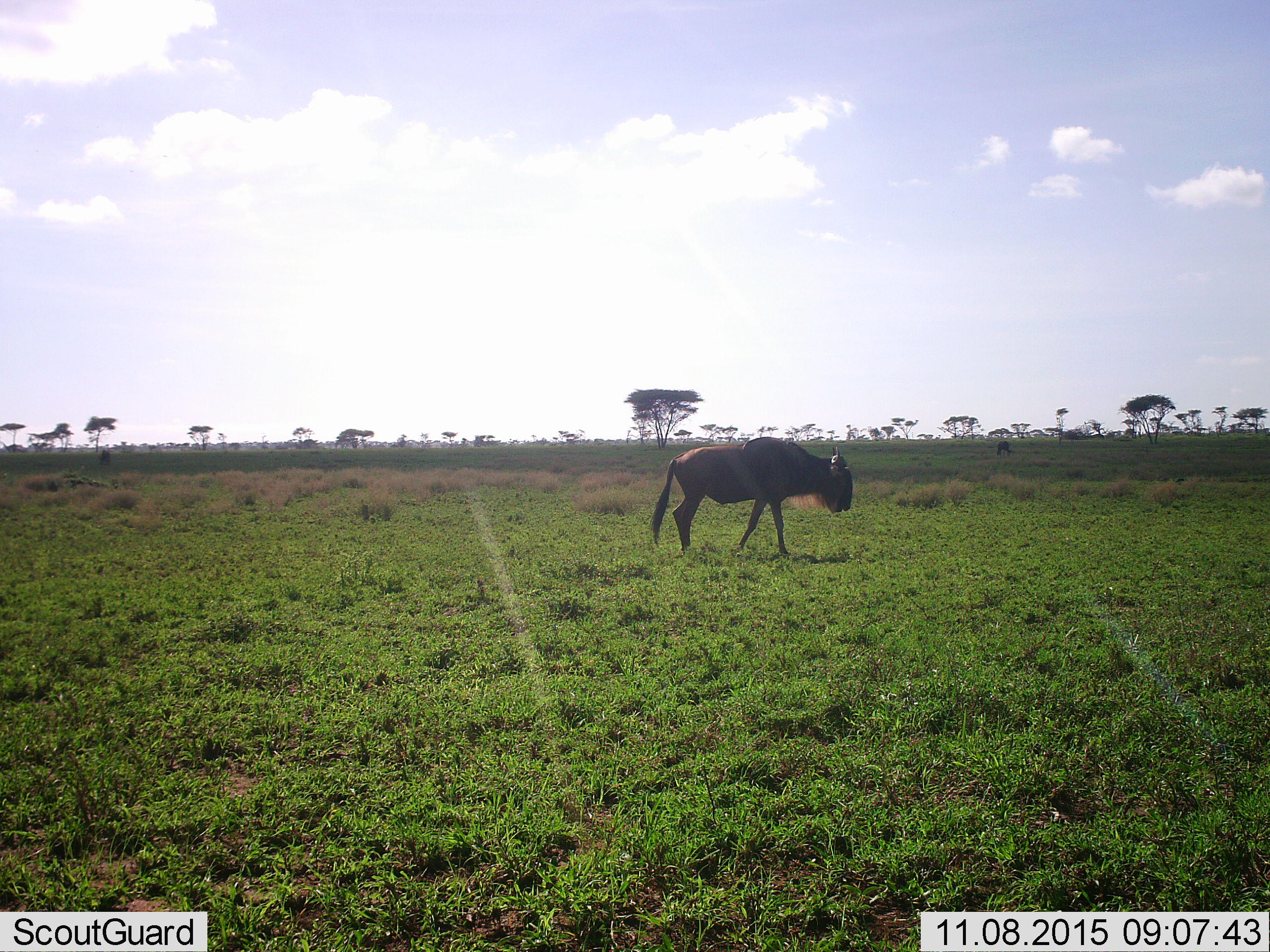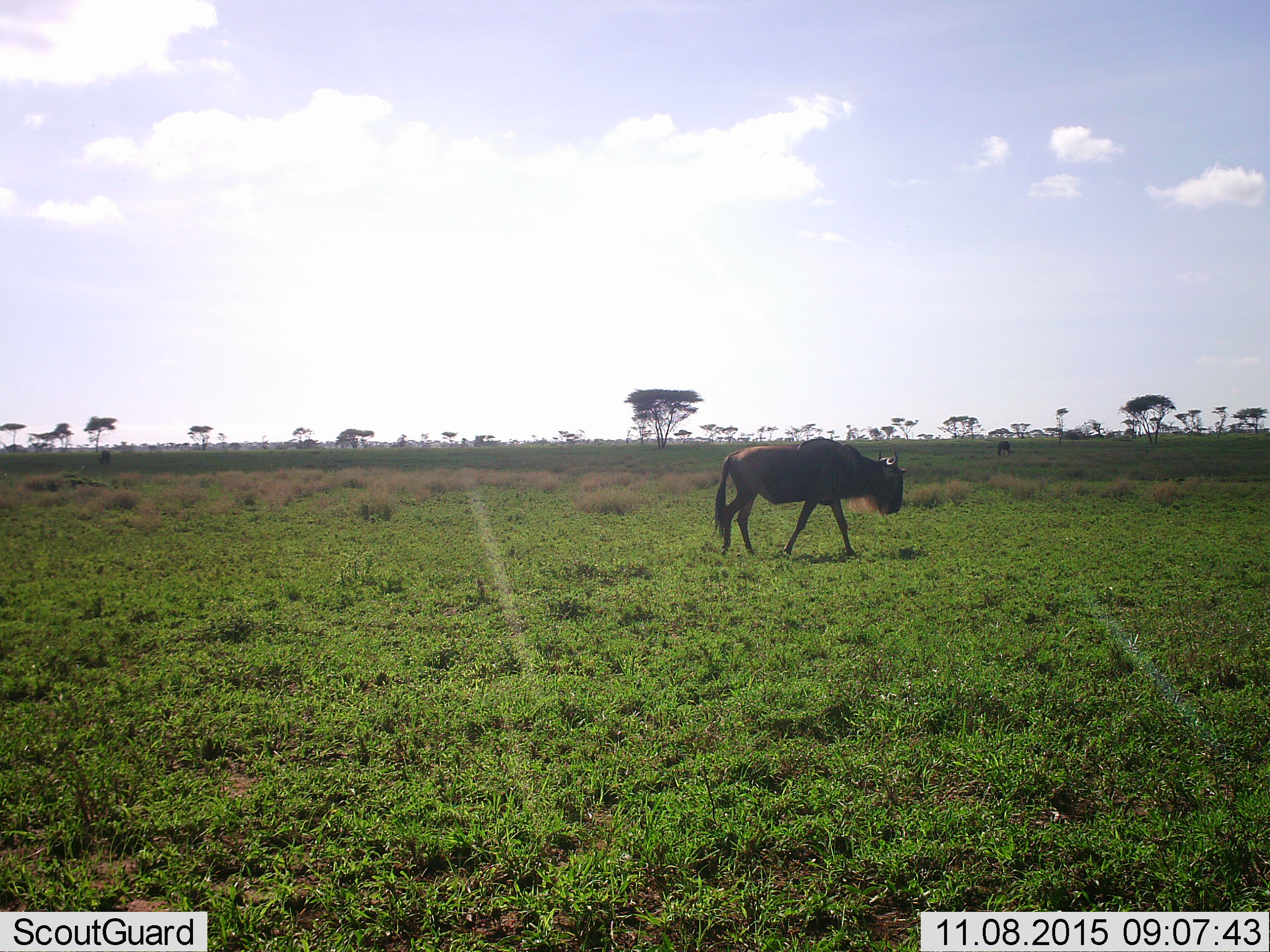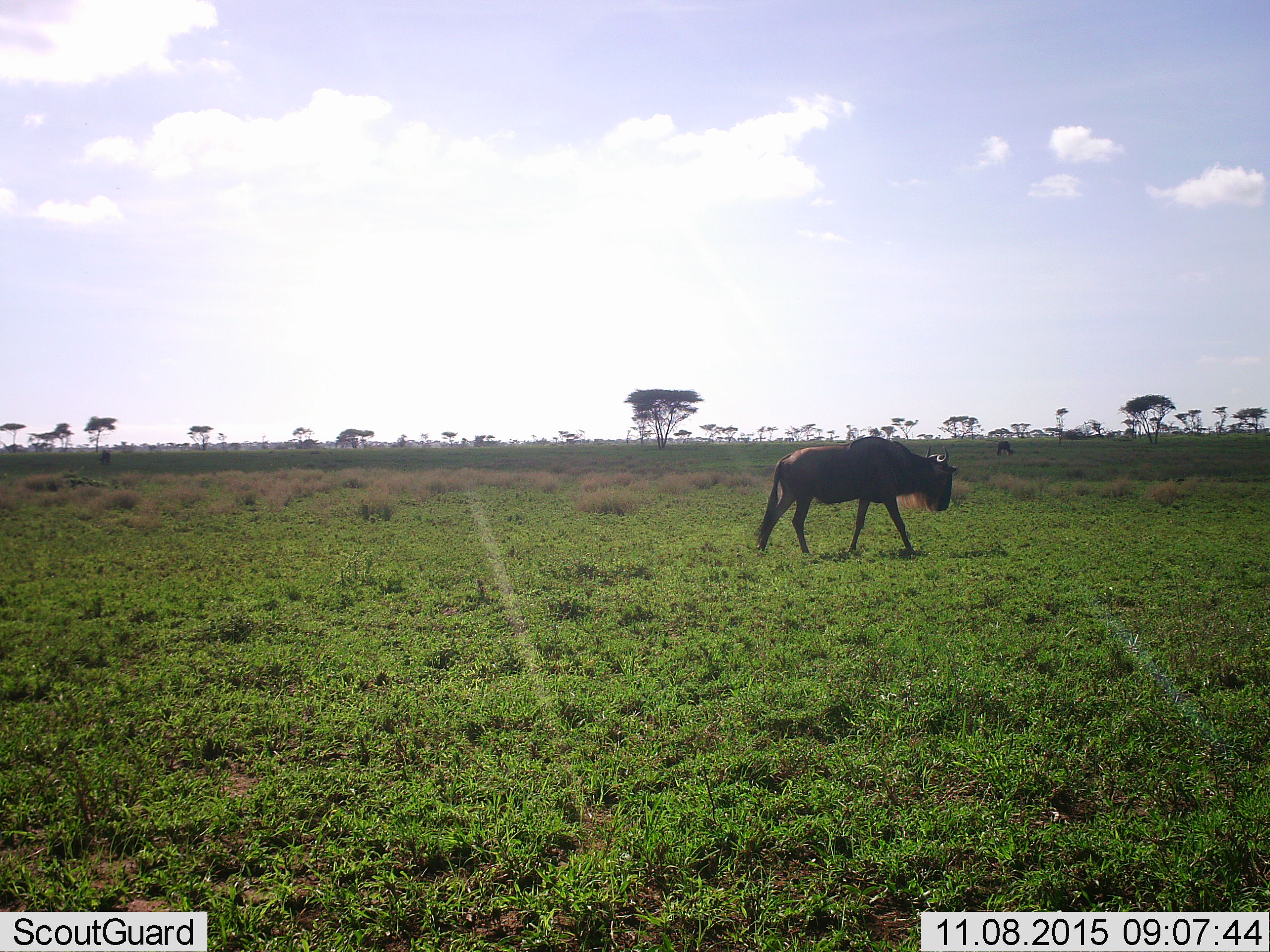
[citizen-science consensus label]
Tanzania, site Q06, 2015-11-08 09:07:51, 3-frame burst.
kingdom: Animalia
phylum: Chordata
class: Mammalia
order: Artiodactyla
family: Bovidae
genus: Connochaetes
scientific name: Connochaetes taurinus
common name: blue wildebeest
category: wildebeest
Wildebeest (blue wildebeest) (Connochaetes taurinus), count 2. Behavior (volunteer vote fractions): standing 38%, resting 0%, moving 62%, interacting 0%. Young present (vote fraction): 0%. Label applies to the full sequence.